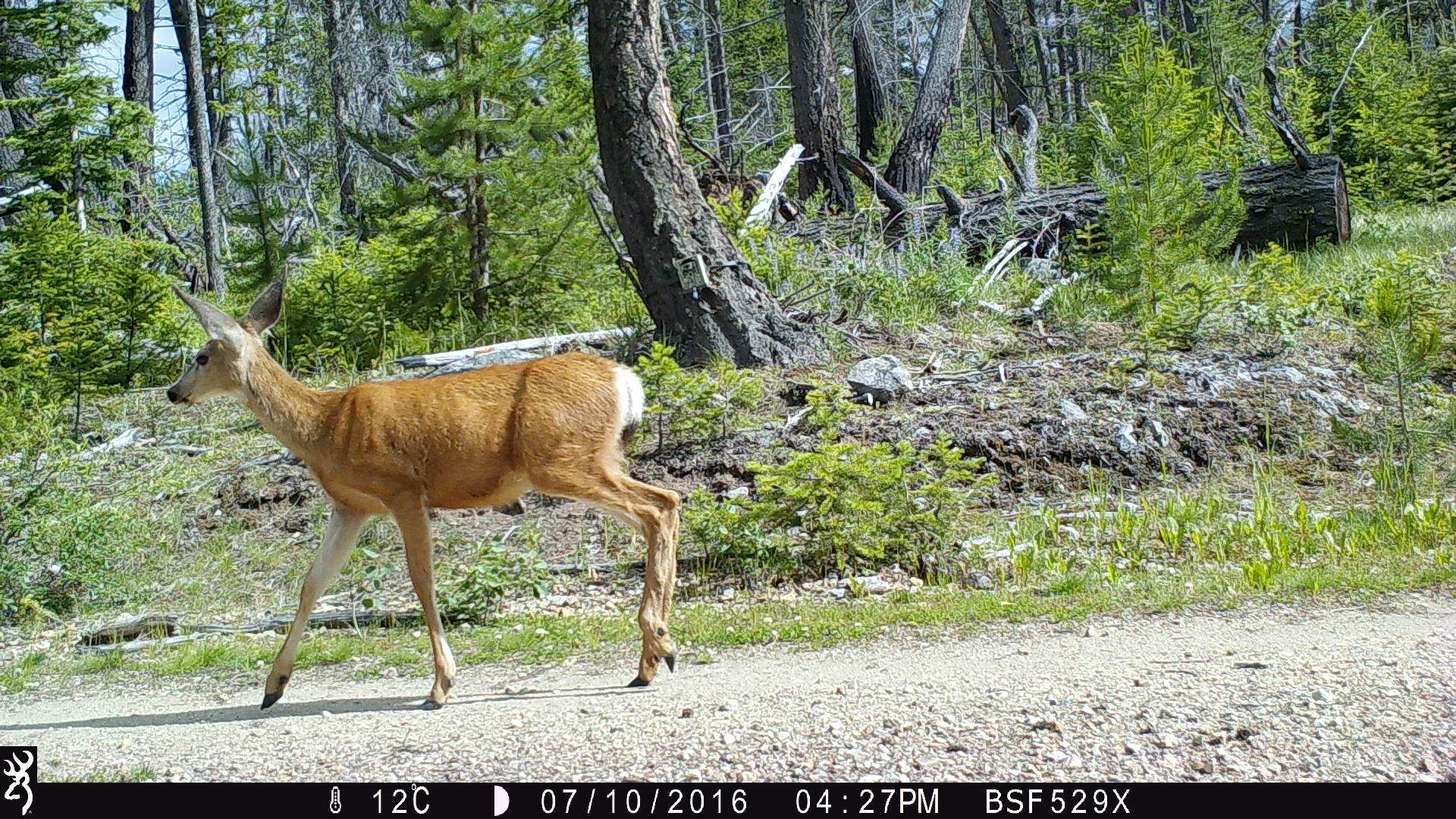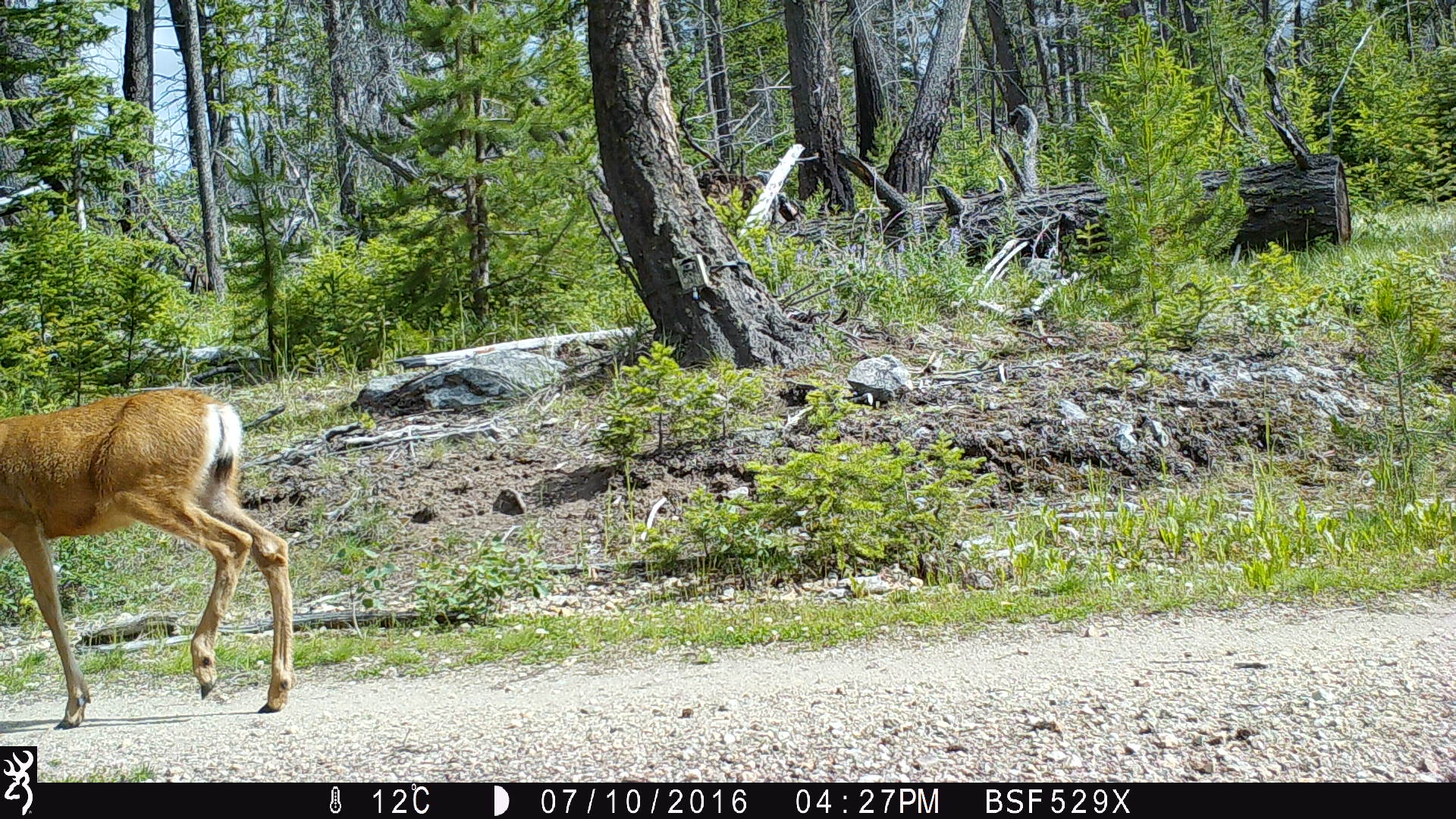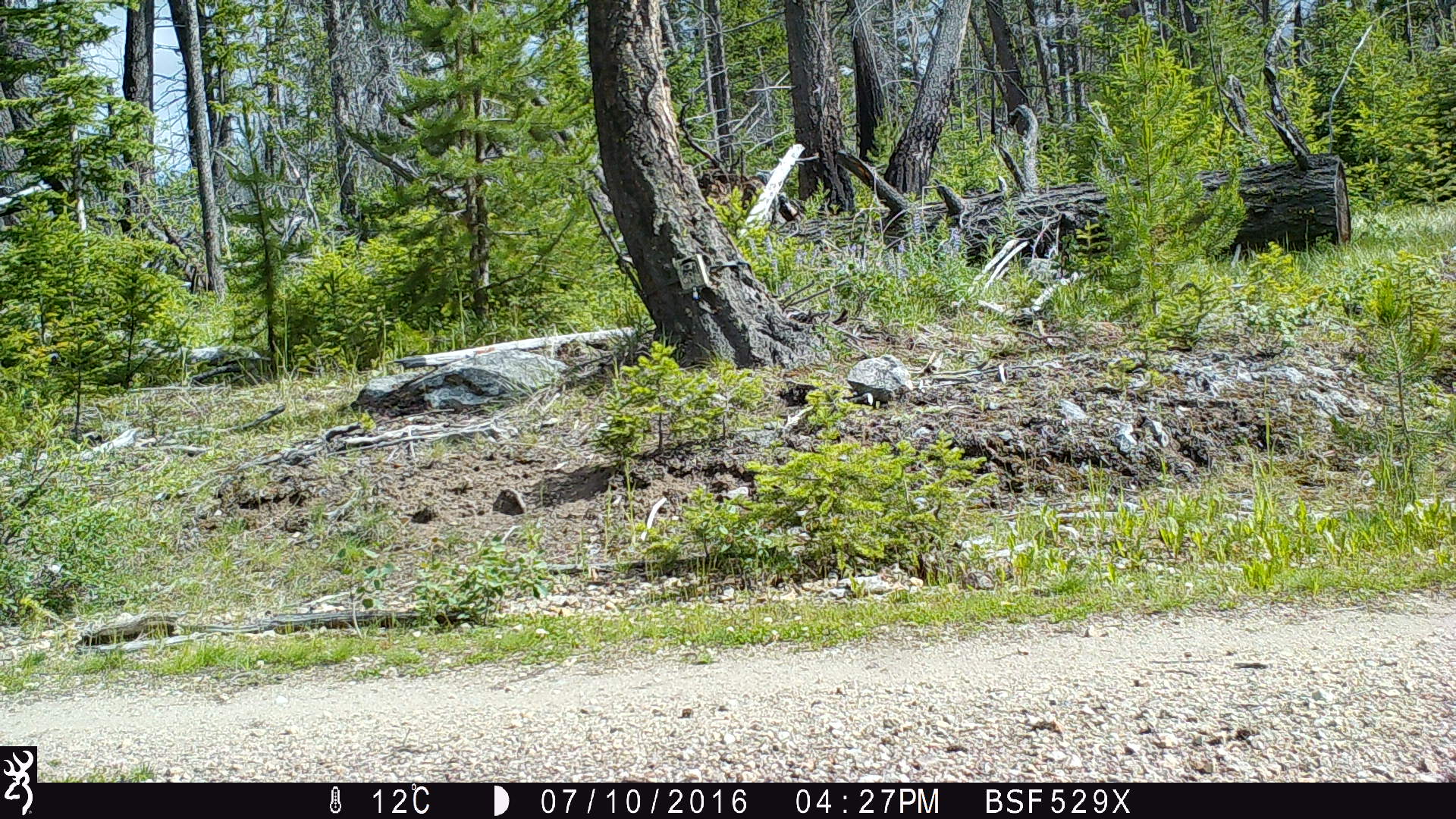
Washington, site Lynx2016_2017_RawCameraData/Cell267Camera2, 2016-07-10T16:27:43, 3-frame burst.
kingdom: Animalia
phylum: Chordata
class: Mammalia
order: Artiodactyla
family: Cervidae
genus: Odocoileus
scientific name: Odocoileus hemionus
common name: mule deer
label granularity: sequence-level